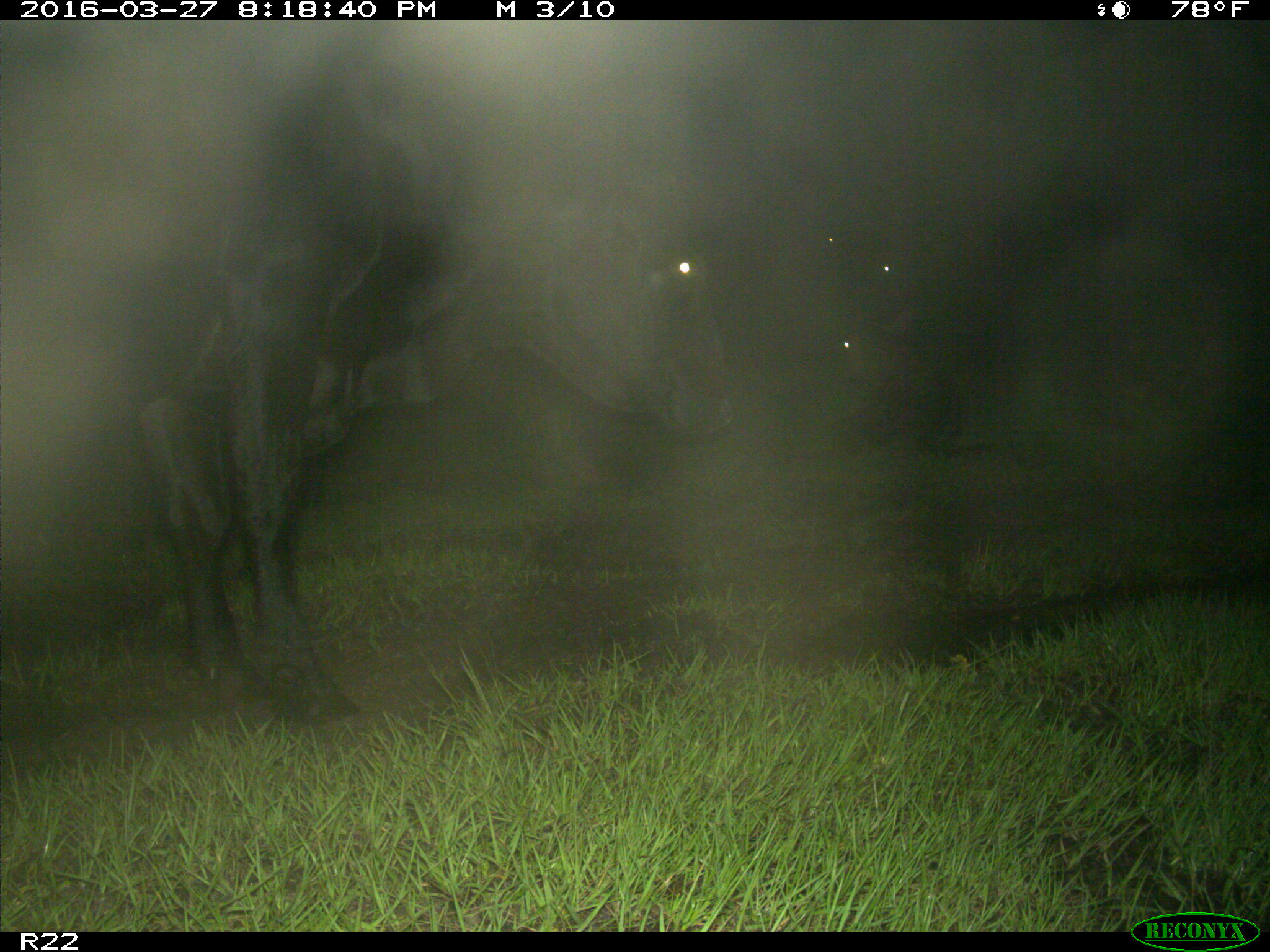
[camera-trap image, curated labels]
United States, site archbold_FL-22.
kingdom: Animalia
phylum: Chordata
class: Mammalia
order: Artiodactyla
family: Bovidae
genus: Bos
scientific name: Bos taurus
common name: domestic cow